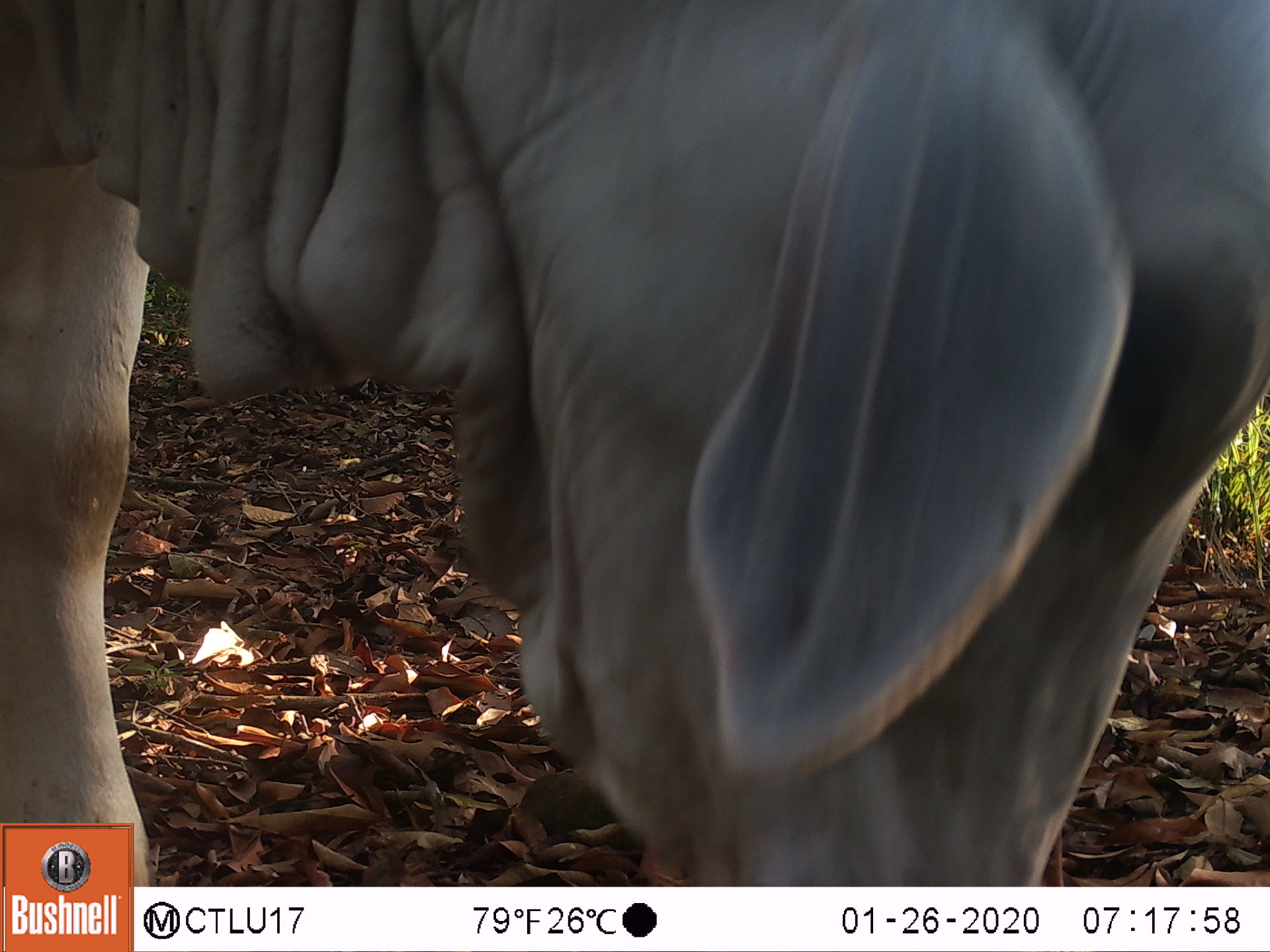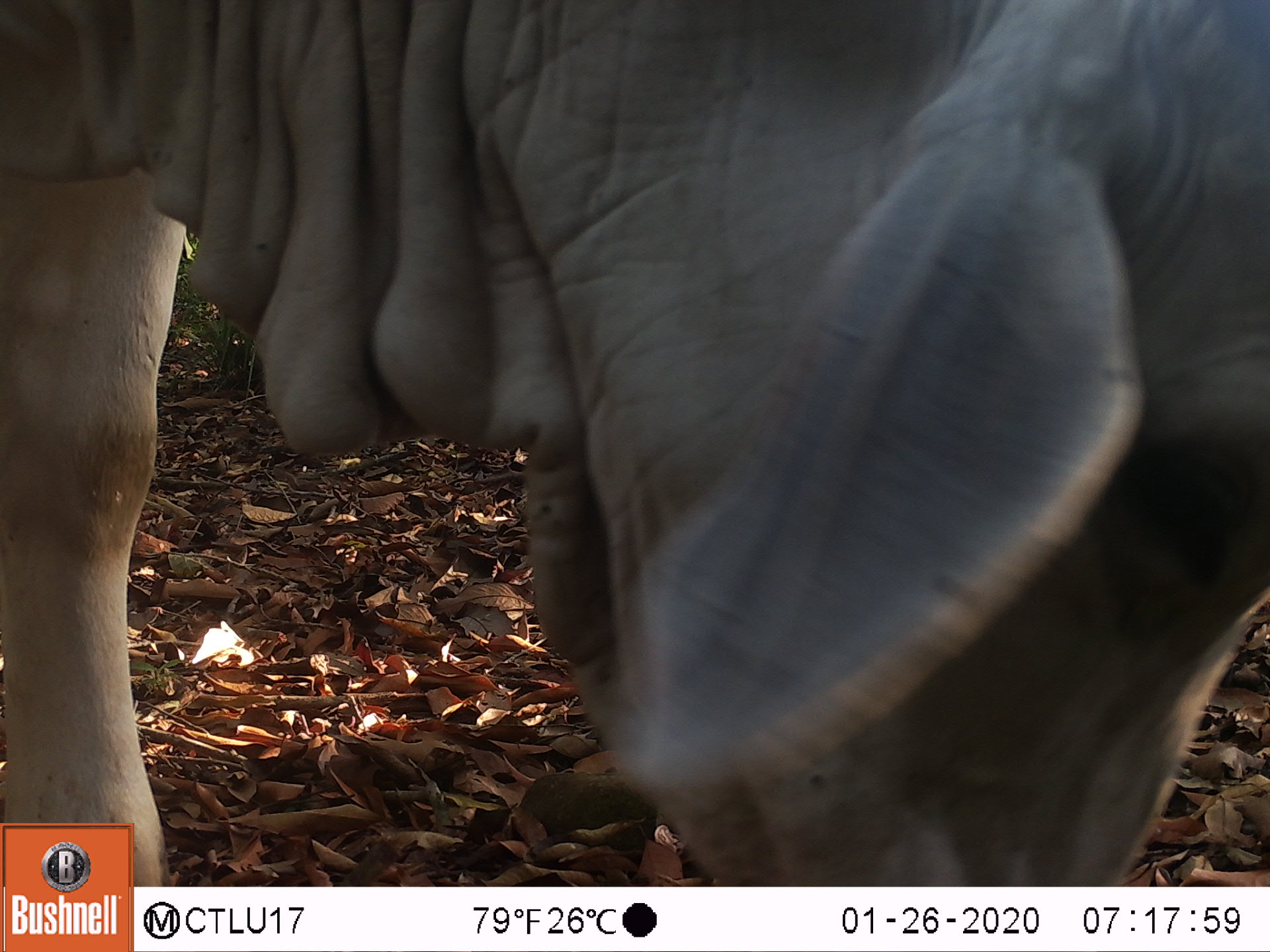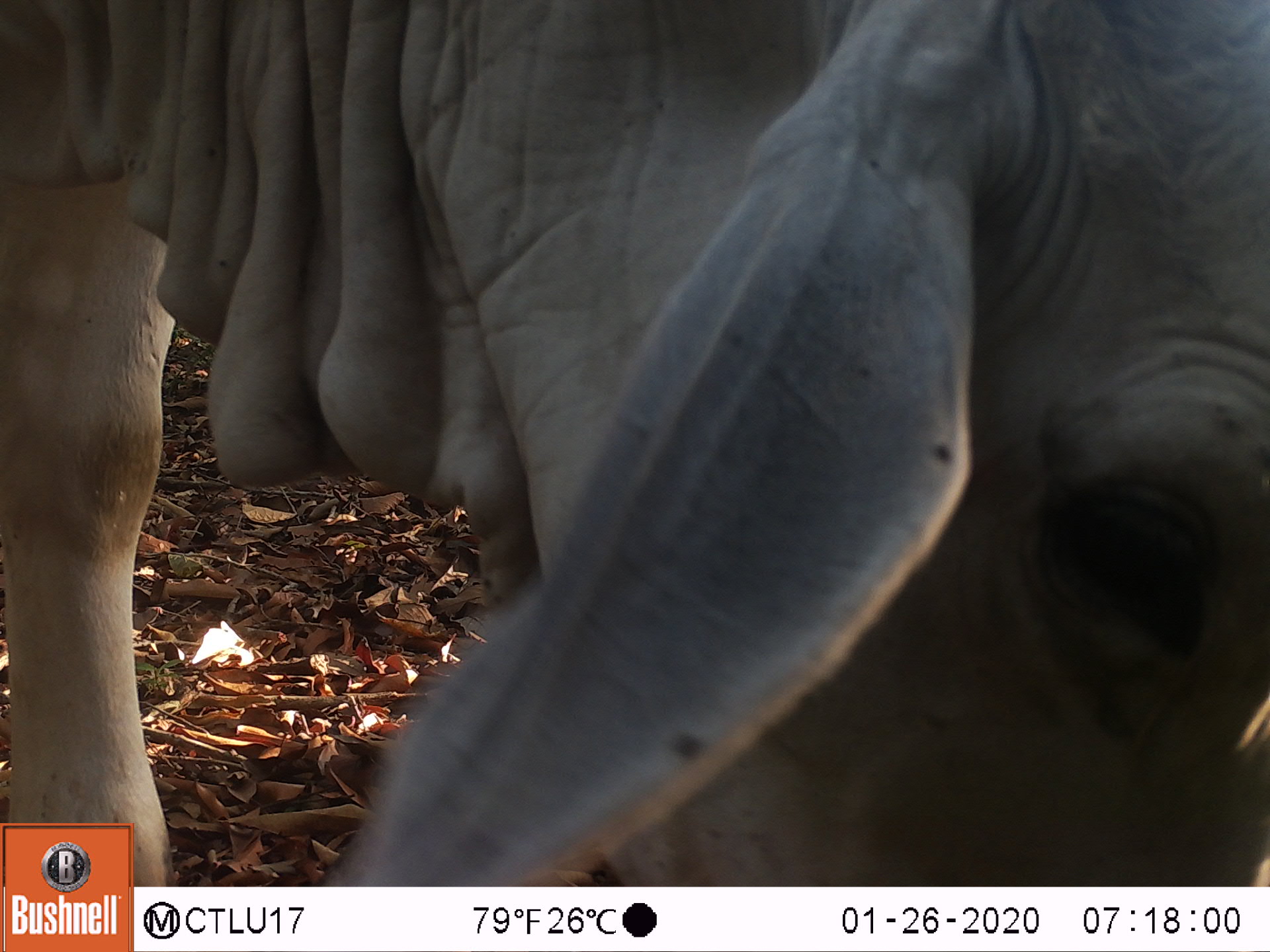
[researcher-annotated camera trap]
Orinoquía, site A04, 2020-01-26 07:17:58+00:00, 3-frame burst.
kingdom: Animalia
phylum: Chordata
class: Mammalia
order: Artiodactyla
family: Bovidae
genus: Bos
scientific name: Bos taurus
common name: cow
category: cattle